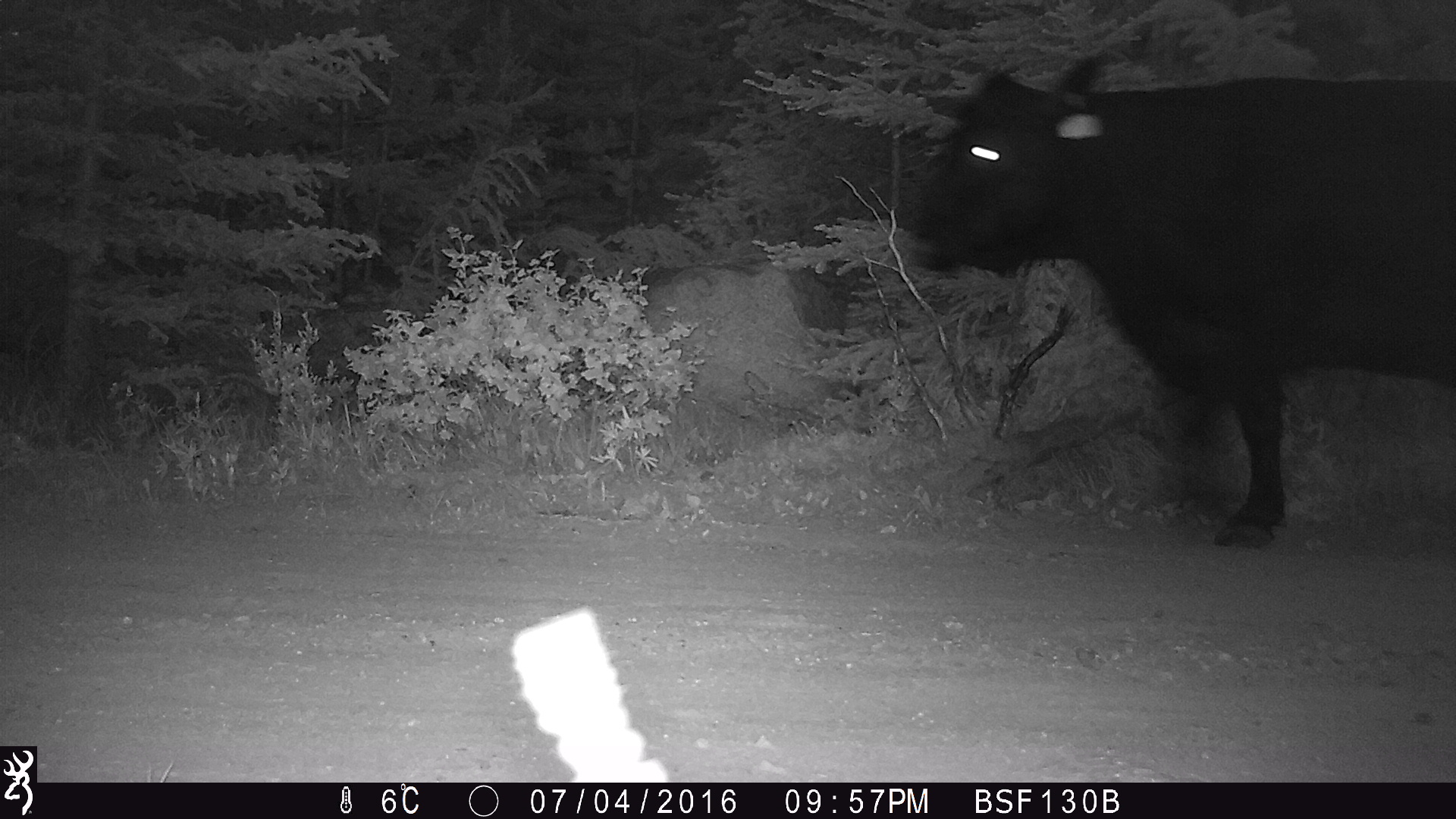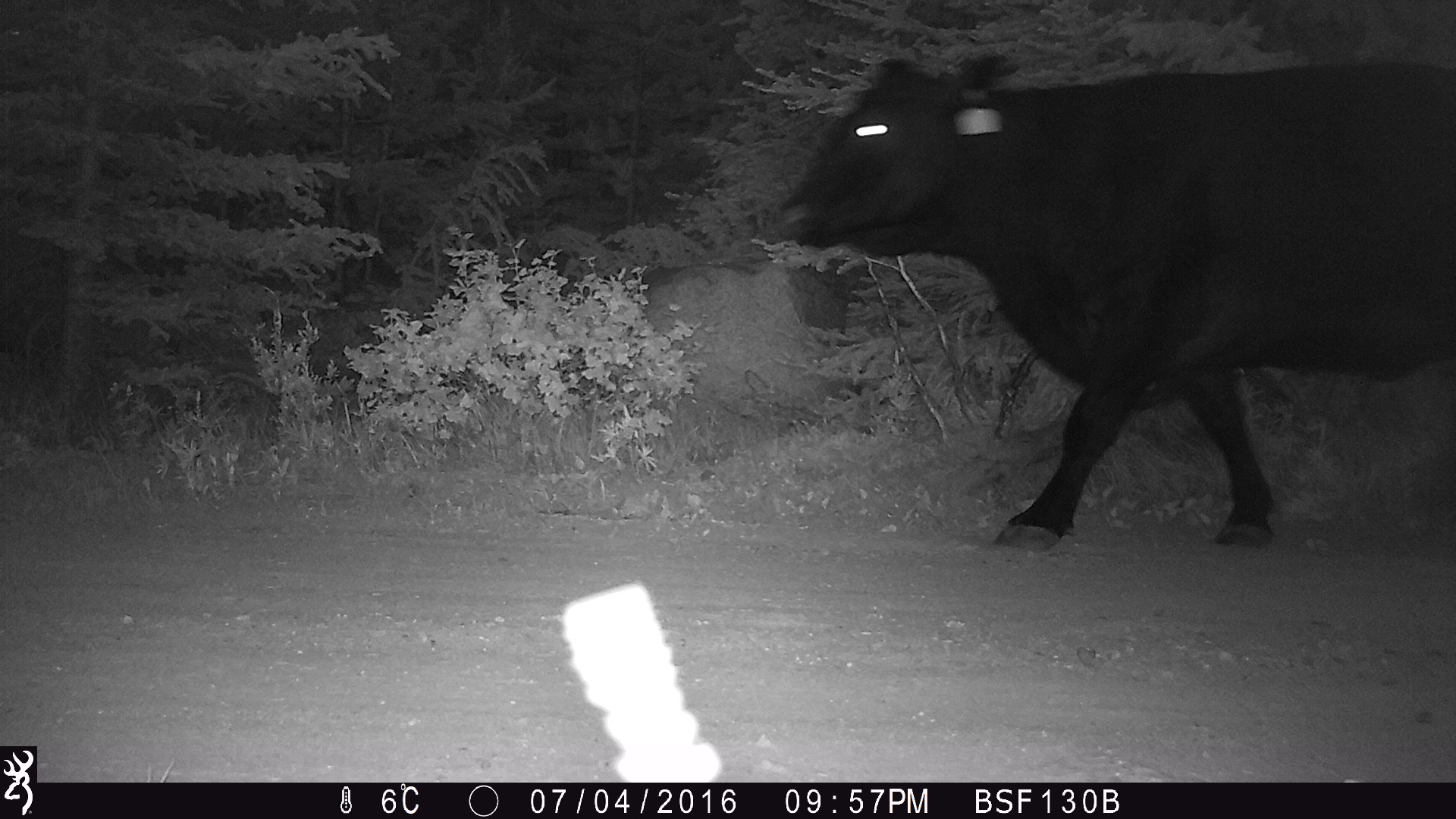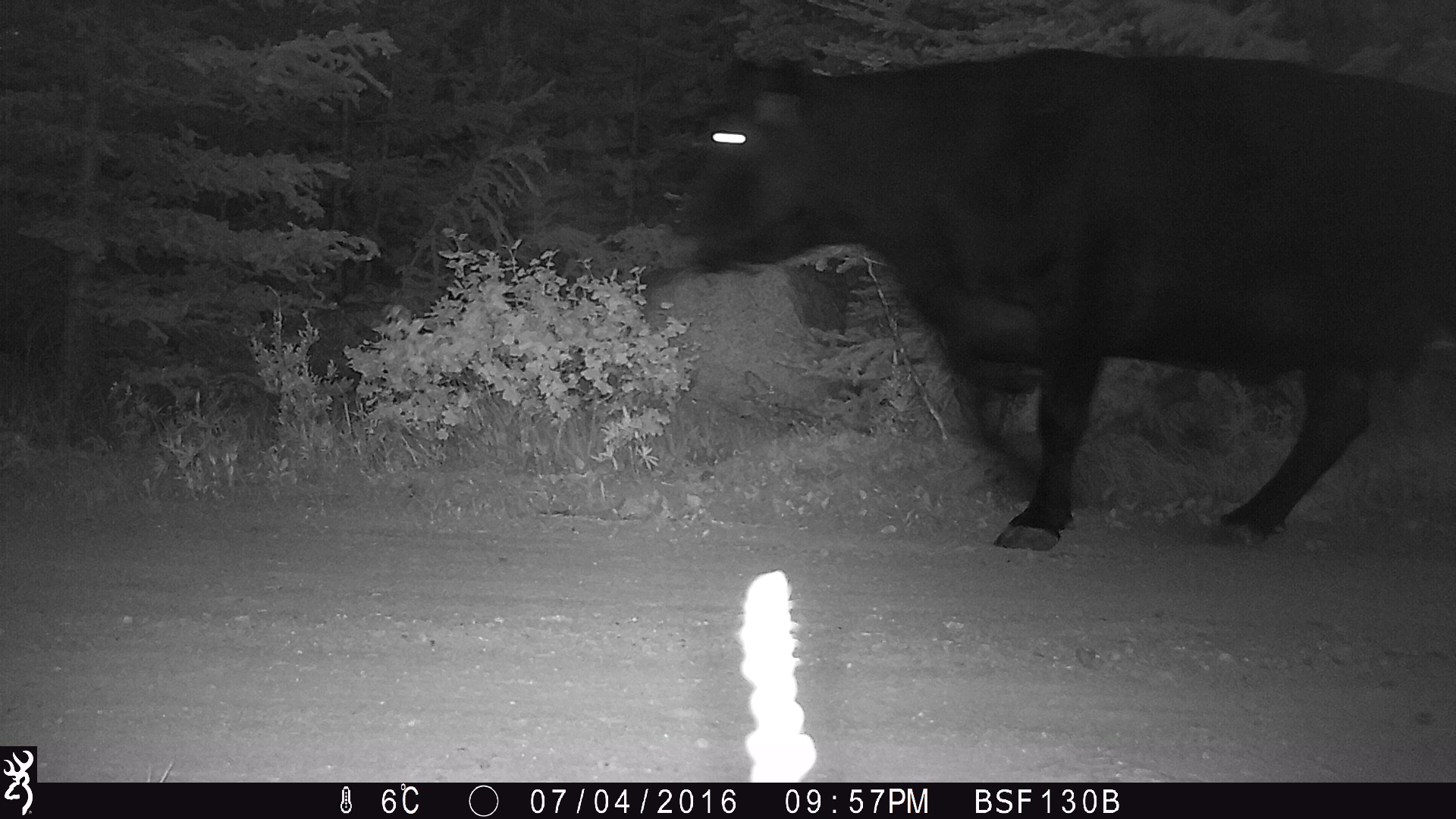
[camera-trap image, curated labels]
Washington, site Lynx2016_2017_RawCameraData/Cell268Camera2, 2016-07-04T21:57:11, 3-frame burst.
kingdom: Animalia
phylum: Chordata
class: Mammalia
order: Artiodactyla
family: Bovidae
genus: Bos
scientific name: Bos taurus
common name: domestic cattle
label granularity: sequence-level